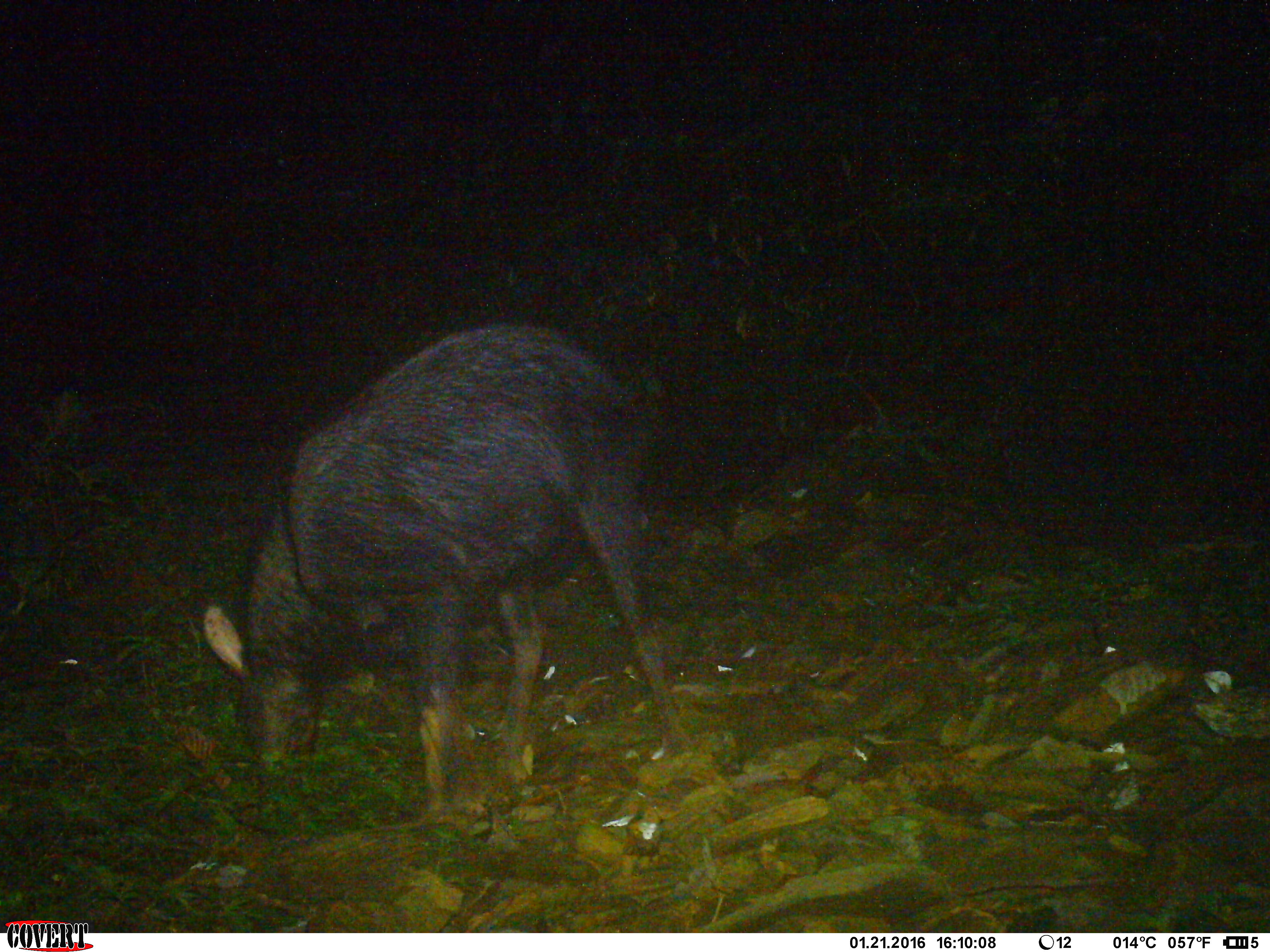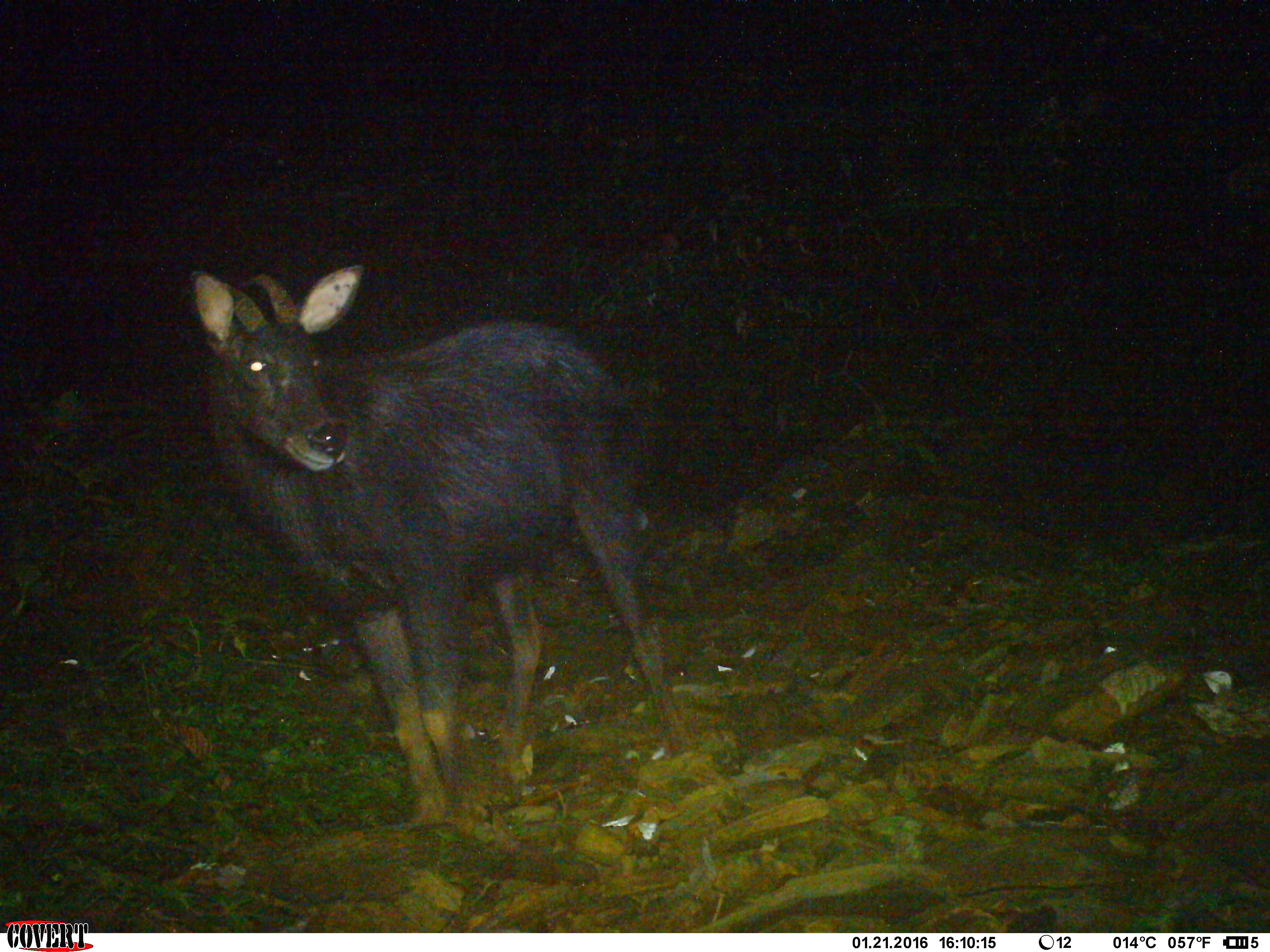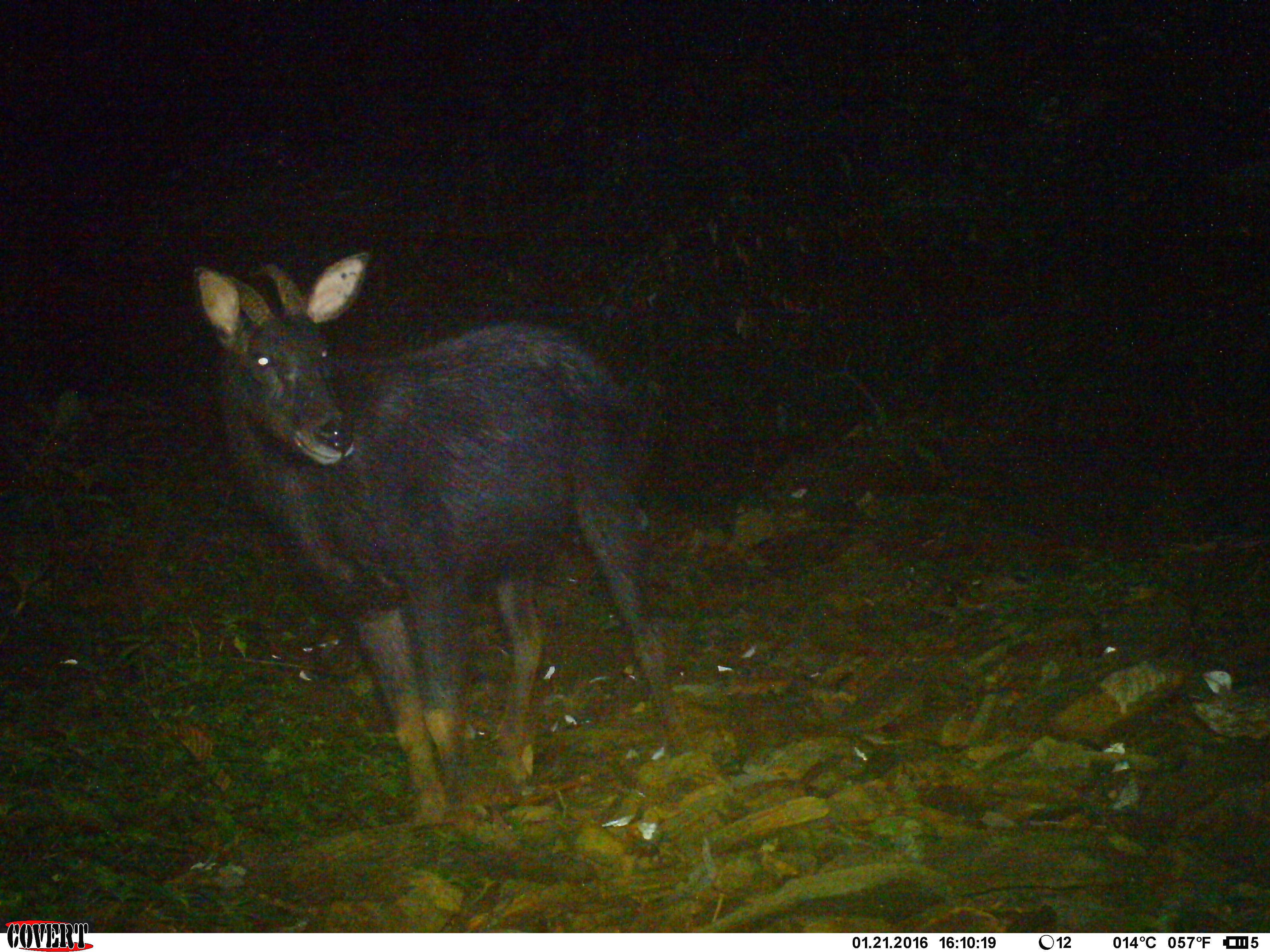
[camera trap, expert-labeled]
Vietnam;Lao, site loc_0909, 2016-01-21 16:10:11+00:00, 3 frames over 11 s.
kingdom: Animalia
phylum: Chordata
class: Mammalia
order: Artiodactyla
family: Bovidae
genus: Capricornis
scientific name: Capricornis sumatraensis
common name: chinese serow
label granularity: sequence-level